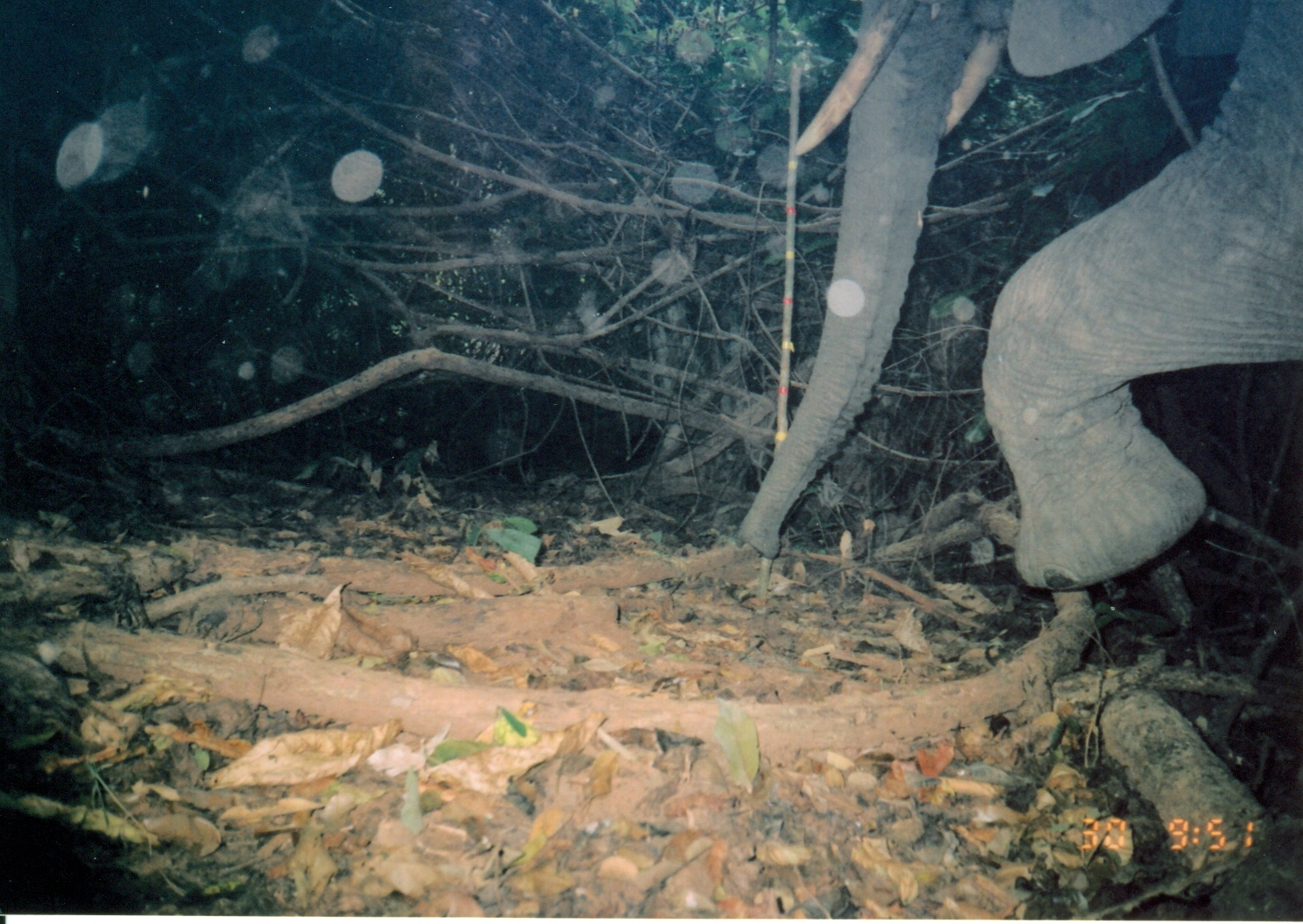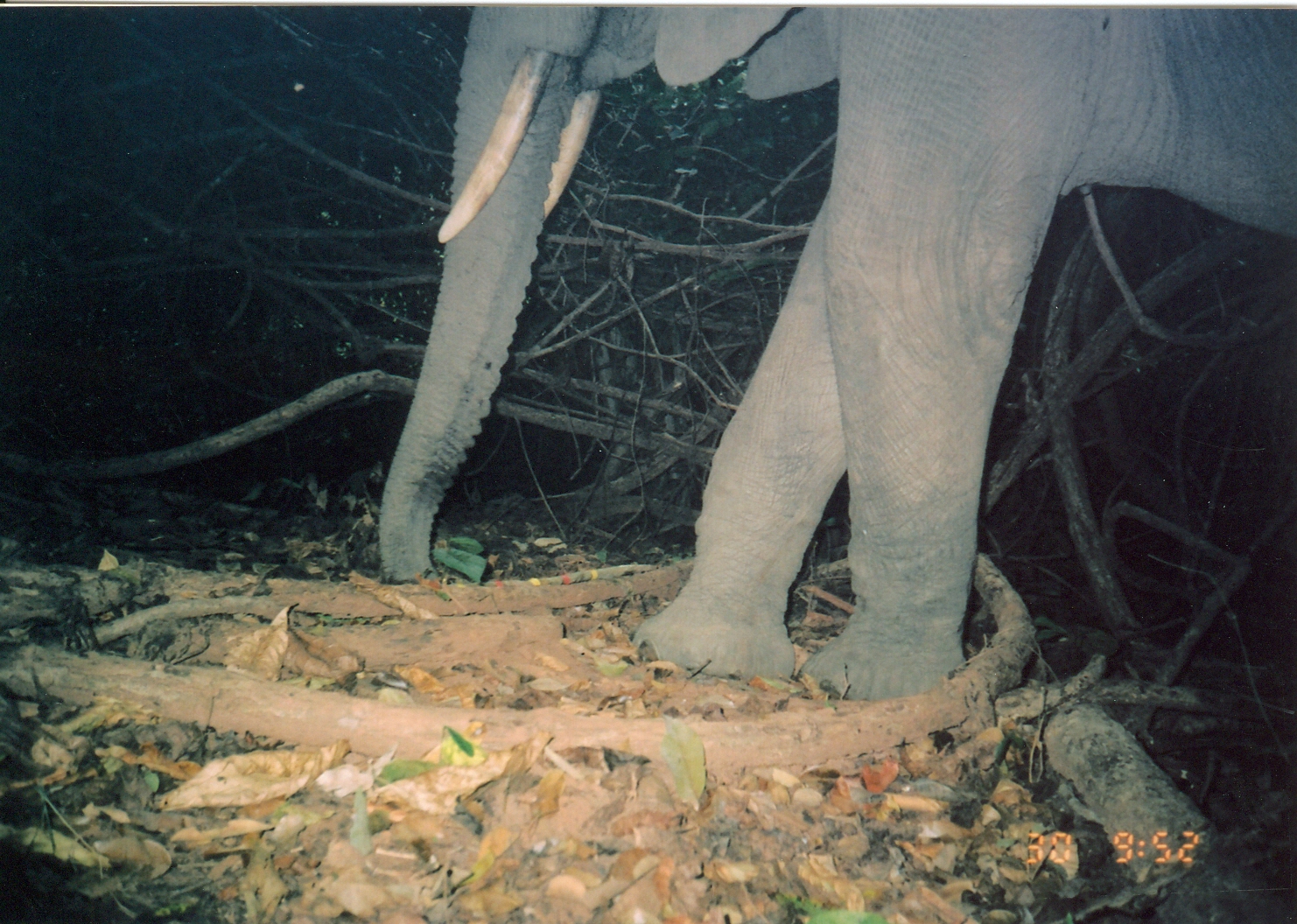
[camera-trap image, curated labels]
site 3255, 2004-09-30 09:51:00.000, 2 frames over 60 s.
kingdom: Animalia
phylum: Chordata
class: Mammalia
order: Proboscidea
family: Elephantidae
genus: Loxodonta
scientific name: Loxodonta africana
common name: african bush elephant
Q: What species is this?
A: Loxodonta africana (african bush elephant).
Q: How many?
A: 1.